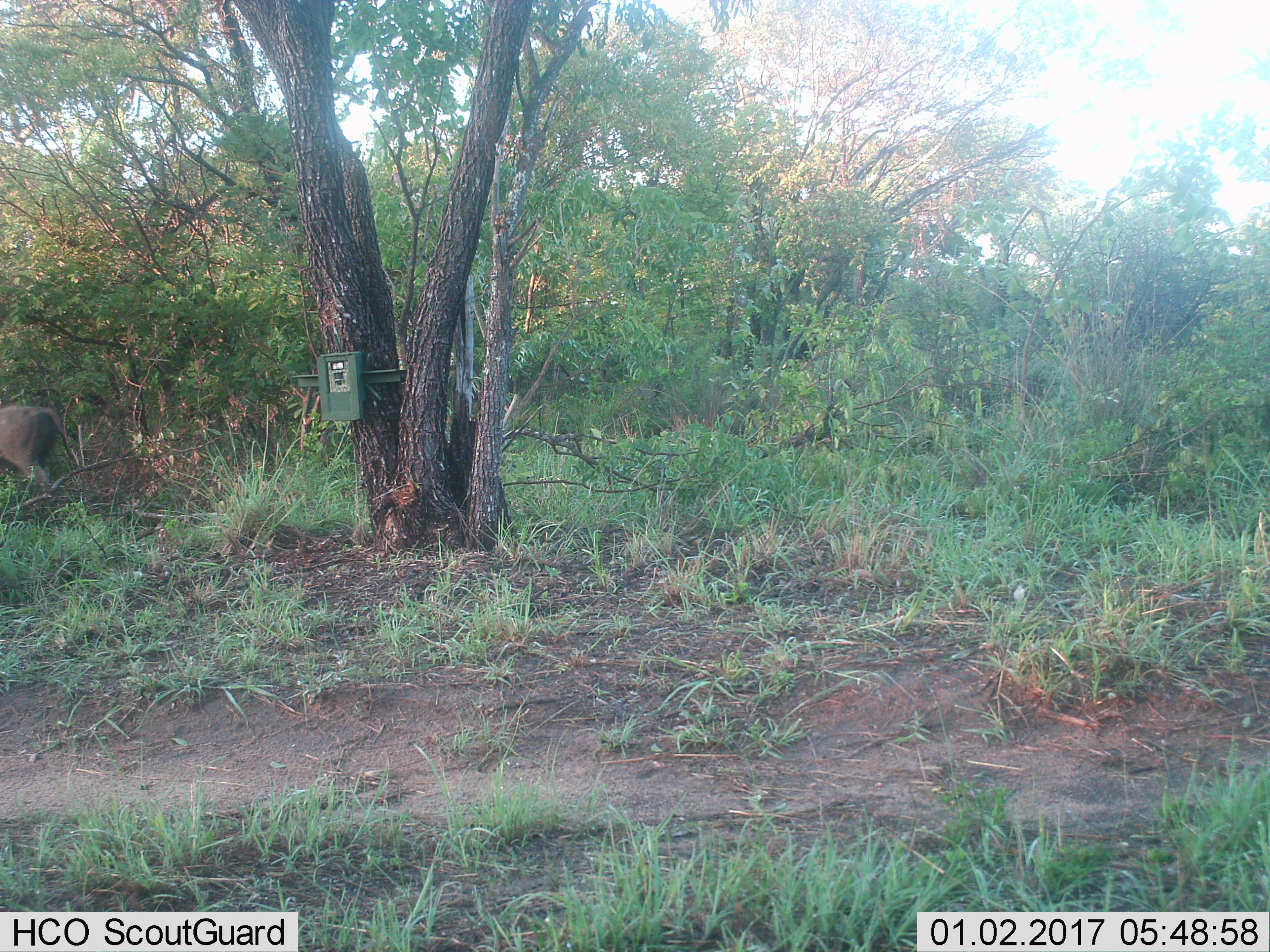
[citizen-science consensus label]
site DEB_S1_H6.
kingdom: Animalia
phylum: Chordata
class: Mammalia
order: Artiodactyla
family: Suidae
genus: Phacochoerus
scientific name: Phacochoerus africanus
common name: warthog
Warthog (Phacochoerus africanus), count 1. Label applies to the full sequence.